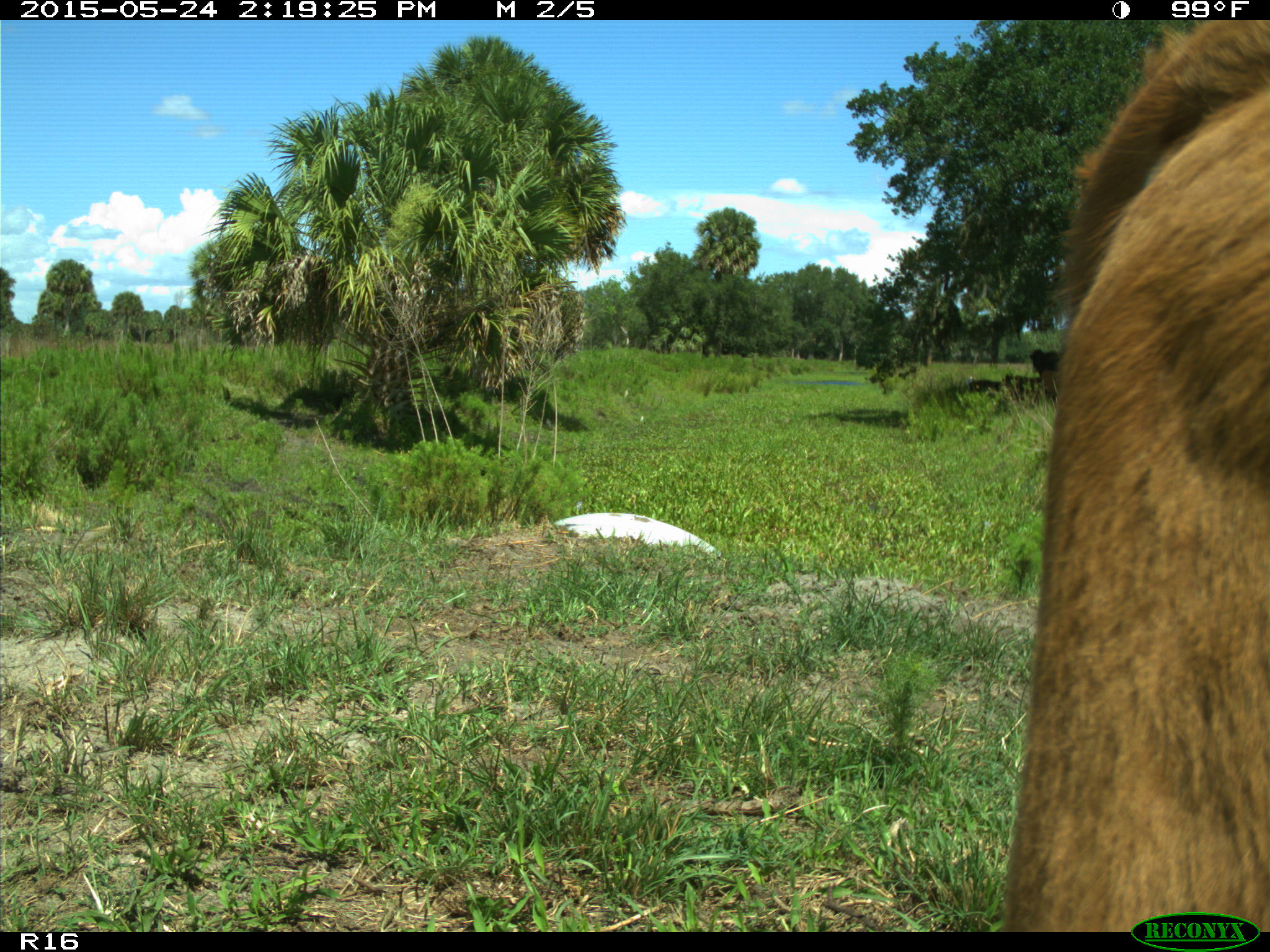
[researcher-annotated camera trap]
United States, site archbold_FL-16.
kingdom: Animalia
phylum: Chordata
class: Mammalia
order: Artiodactyla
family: Bovidae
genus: Bos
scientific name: Bos taurus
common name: domestic cow